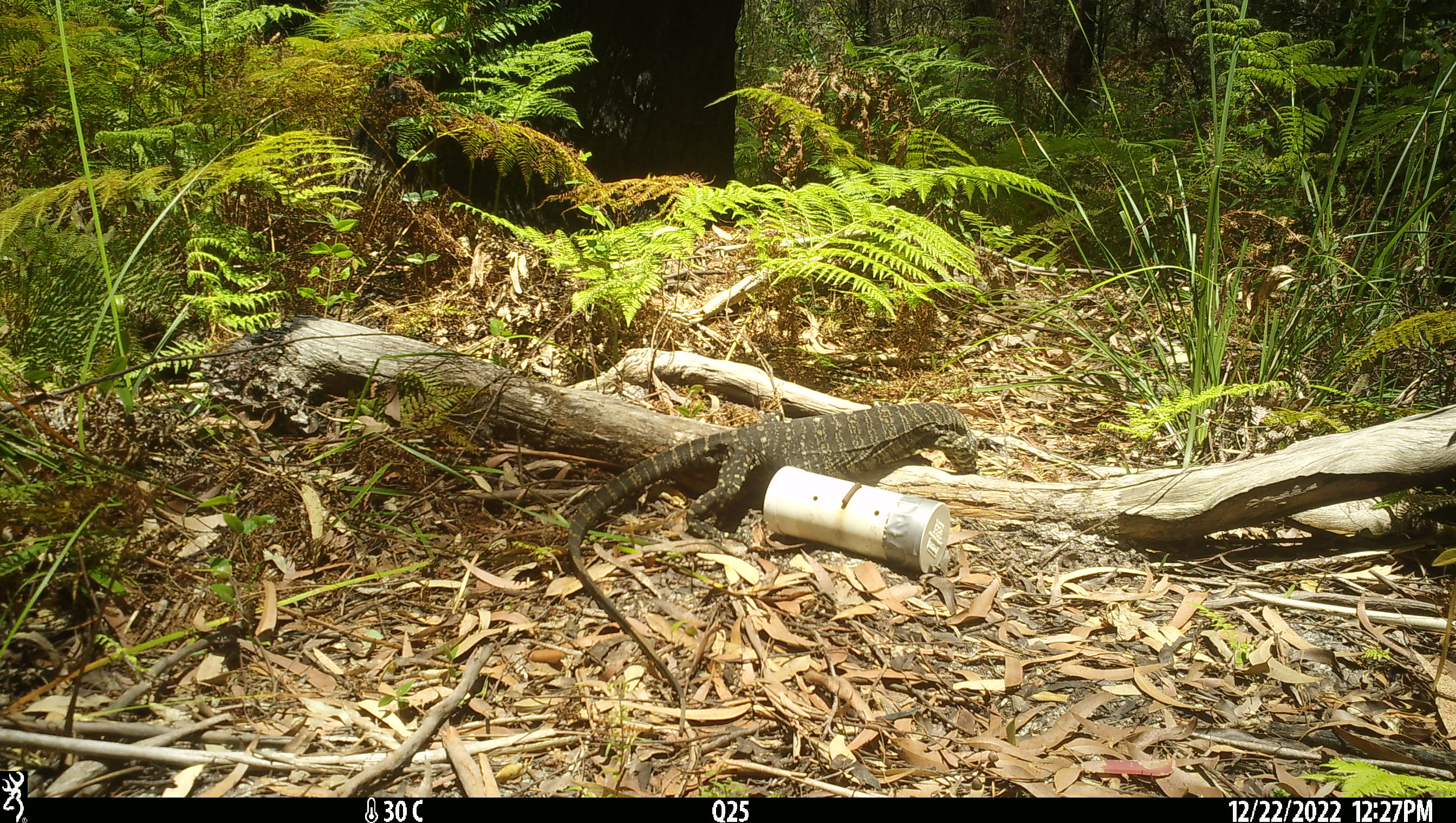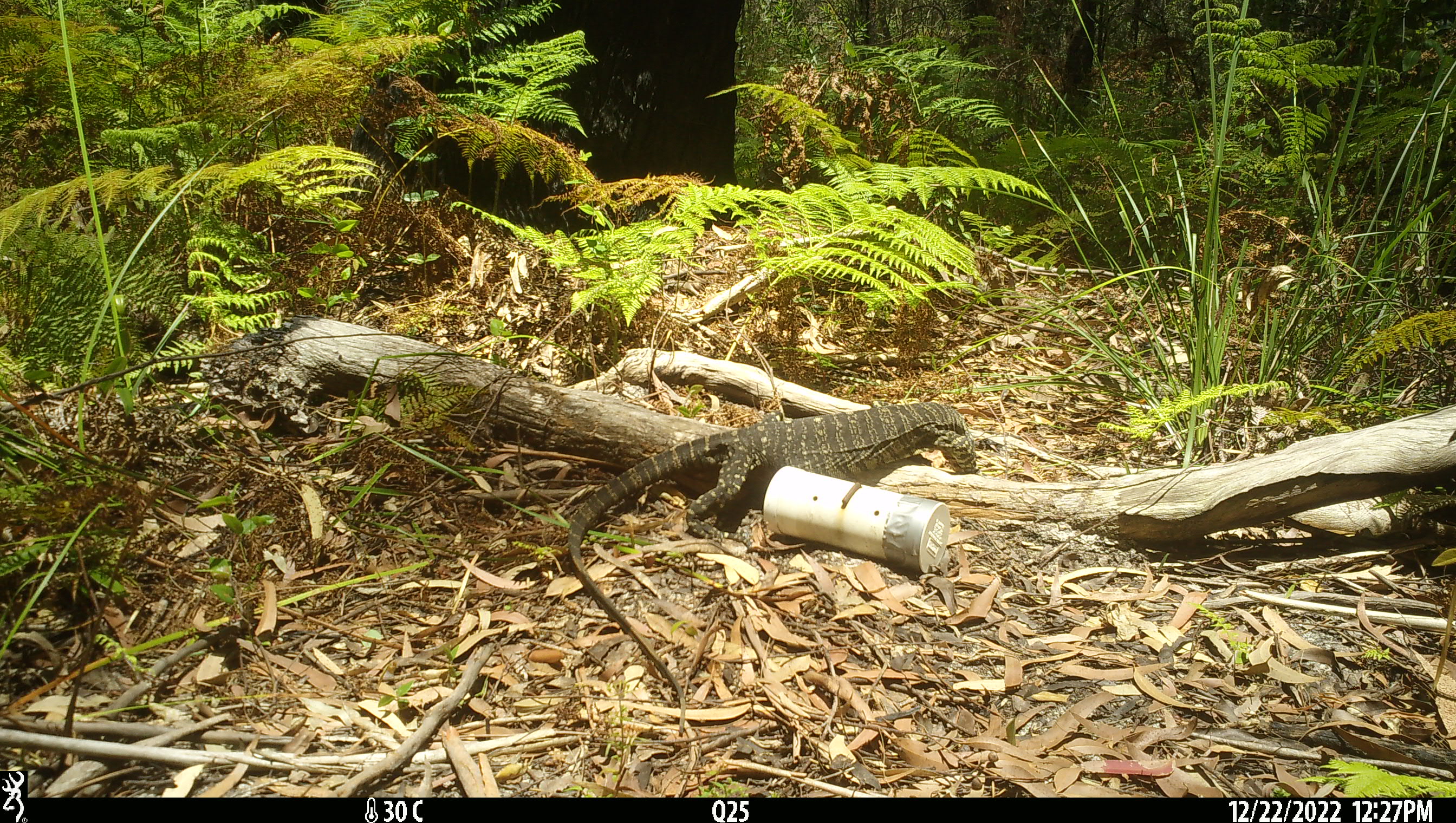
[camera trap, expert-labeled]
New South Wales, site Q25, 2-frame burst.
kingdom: Animalia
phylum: Chordata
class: Reptilia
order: Squamata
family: Varanidae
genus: Varanus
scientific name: Varanus varius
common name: lace monitor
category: goanna